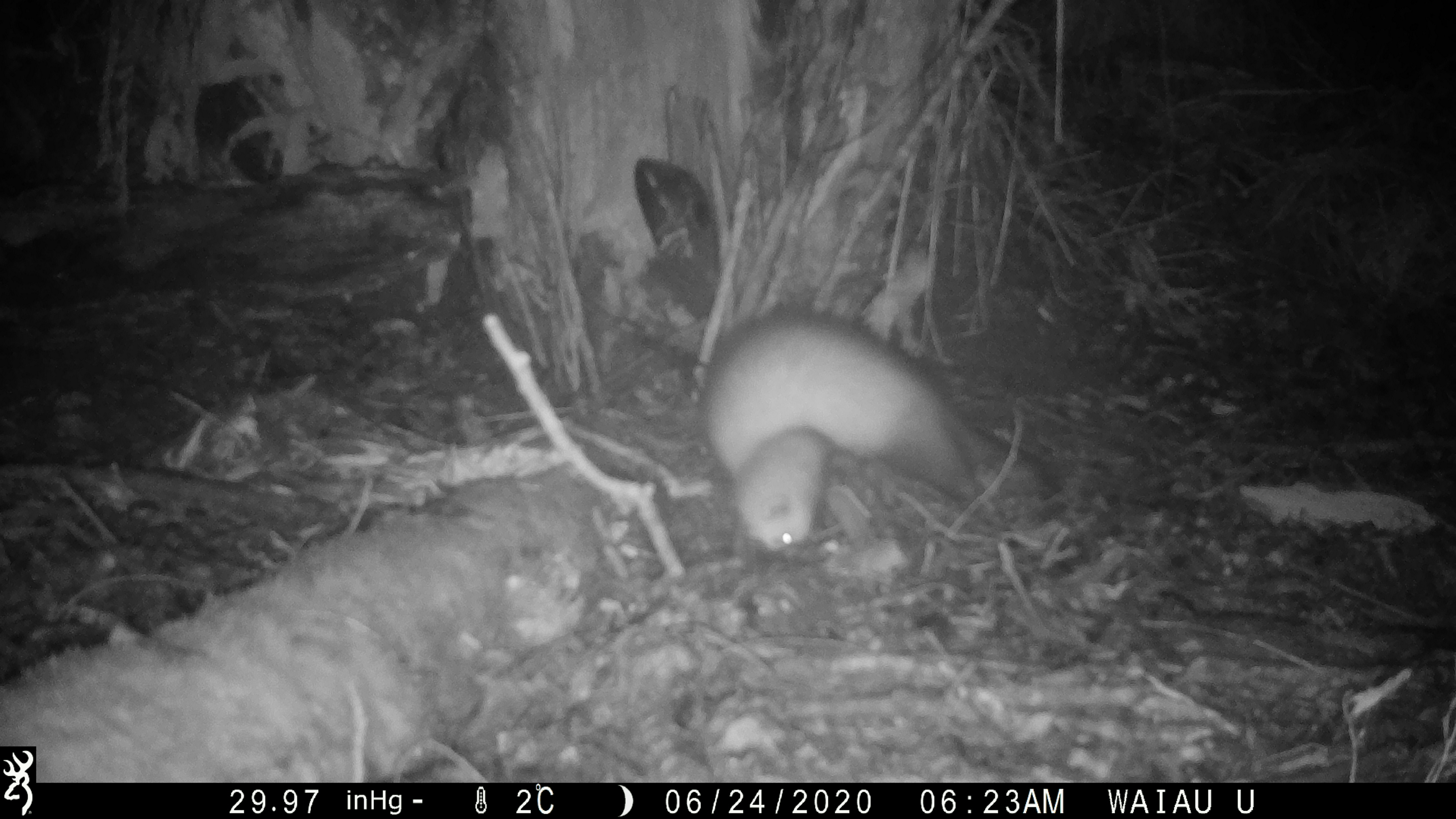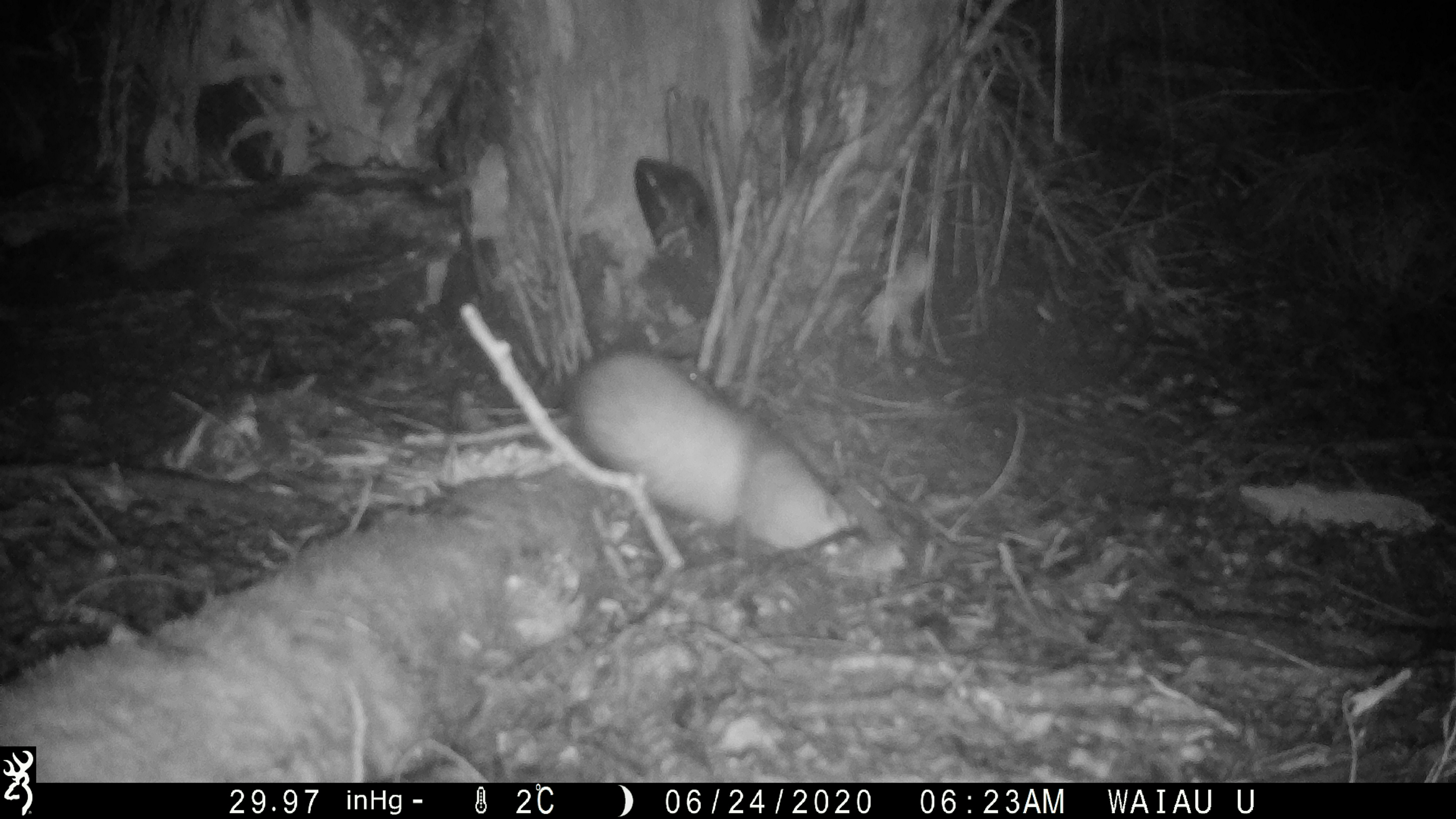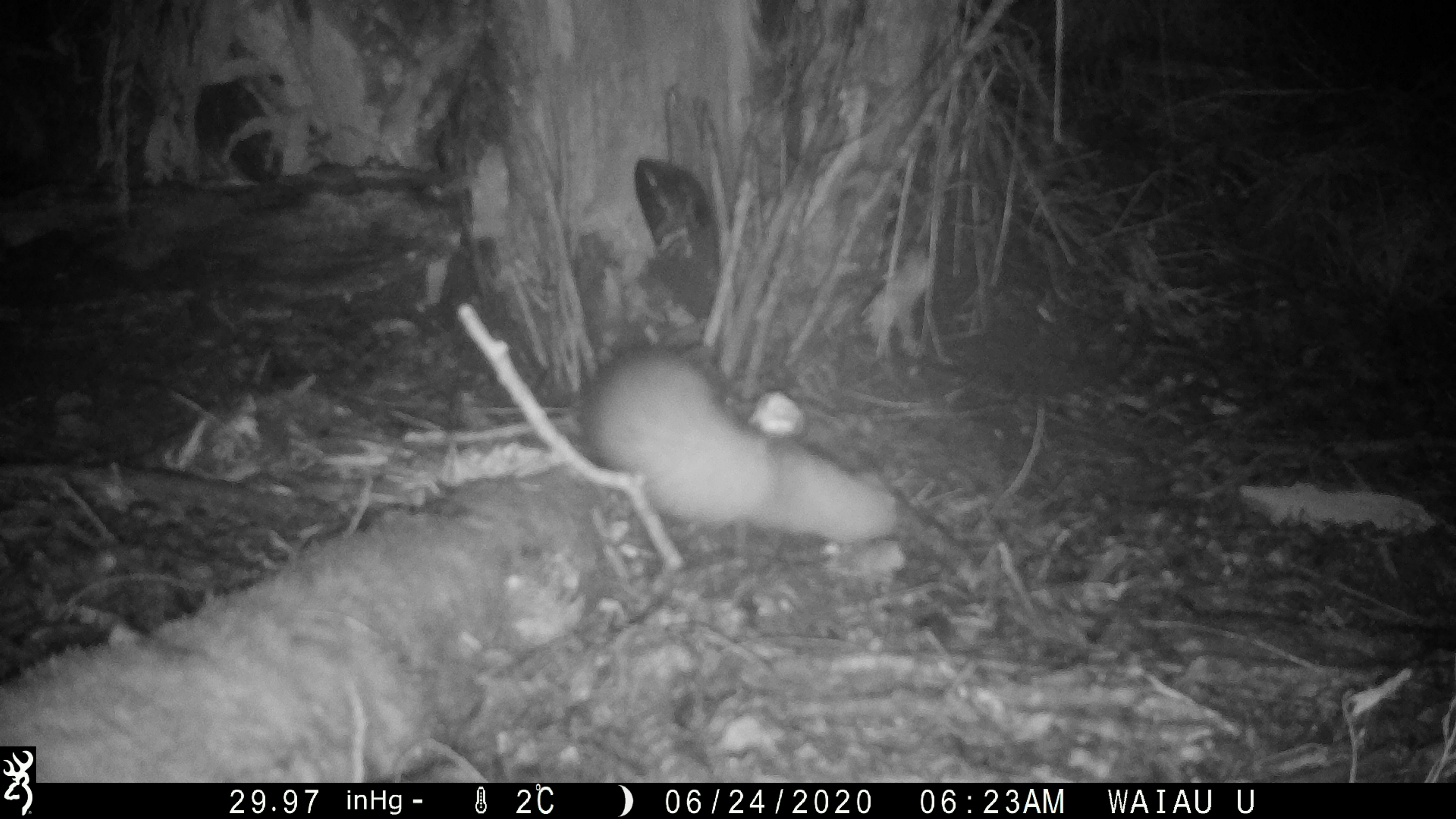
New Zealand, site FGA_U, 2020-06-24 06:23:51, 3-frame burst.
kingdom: Animalia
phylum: Chordata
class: Mammalia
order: Carnivora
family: Mustelidae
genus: Mustela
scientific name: Mustela furo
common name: ferret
Ferret (Mustela furo).